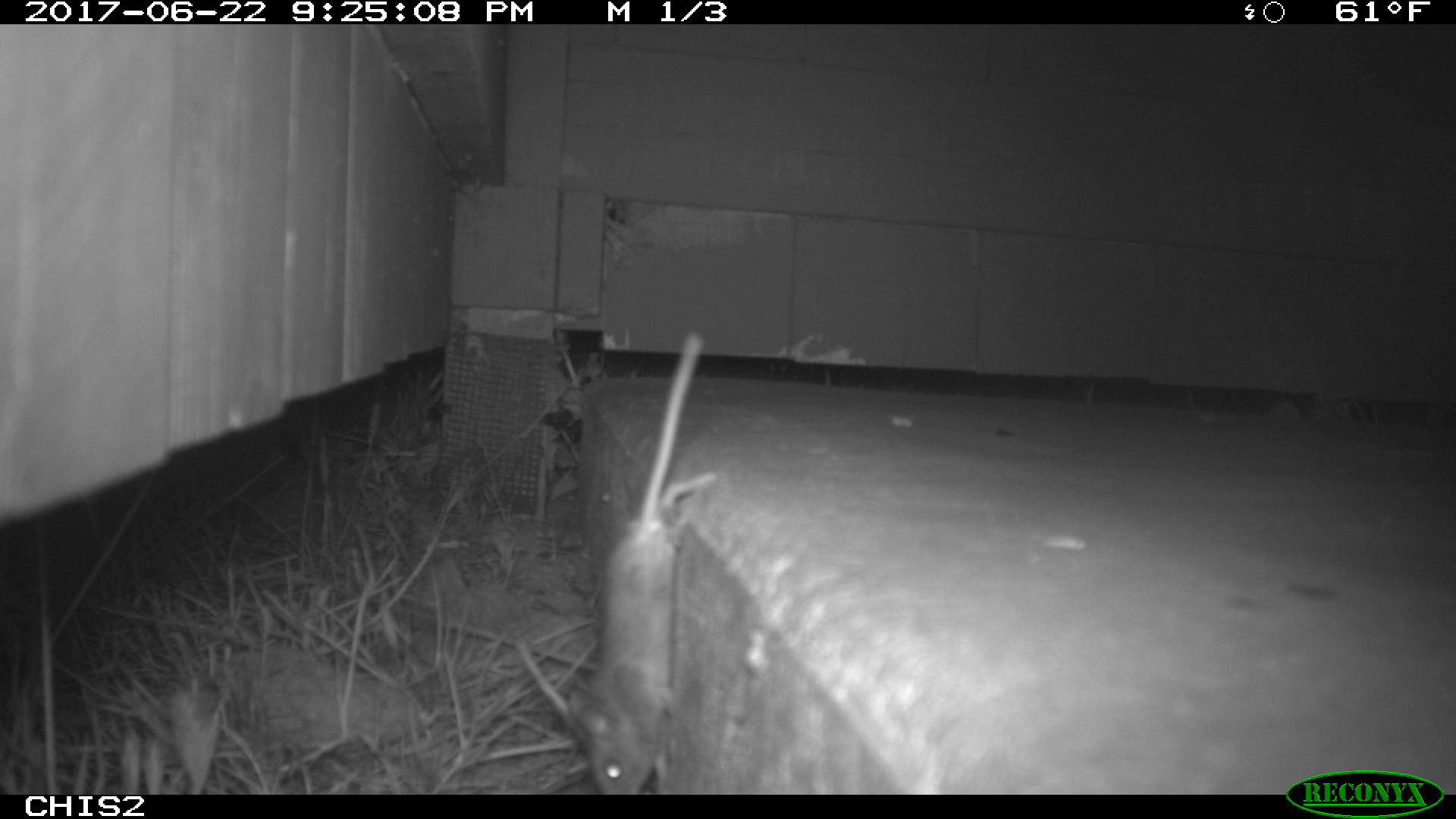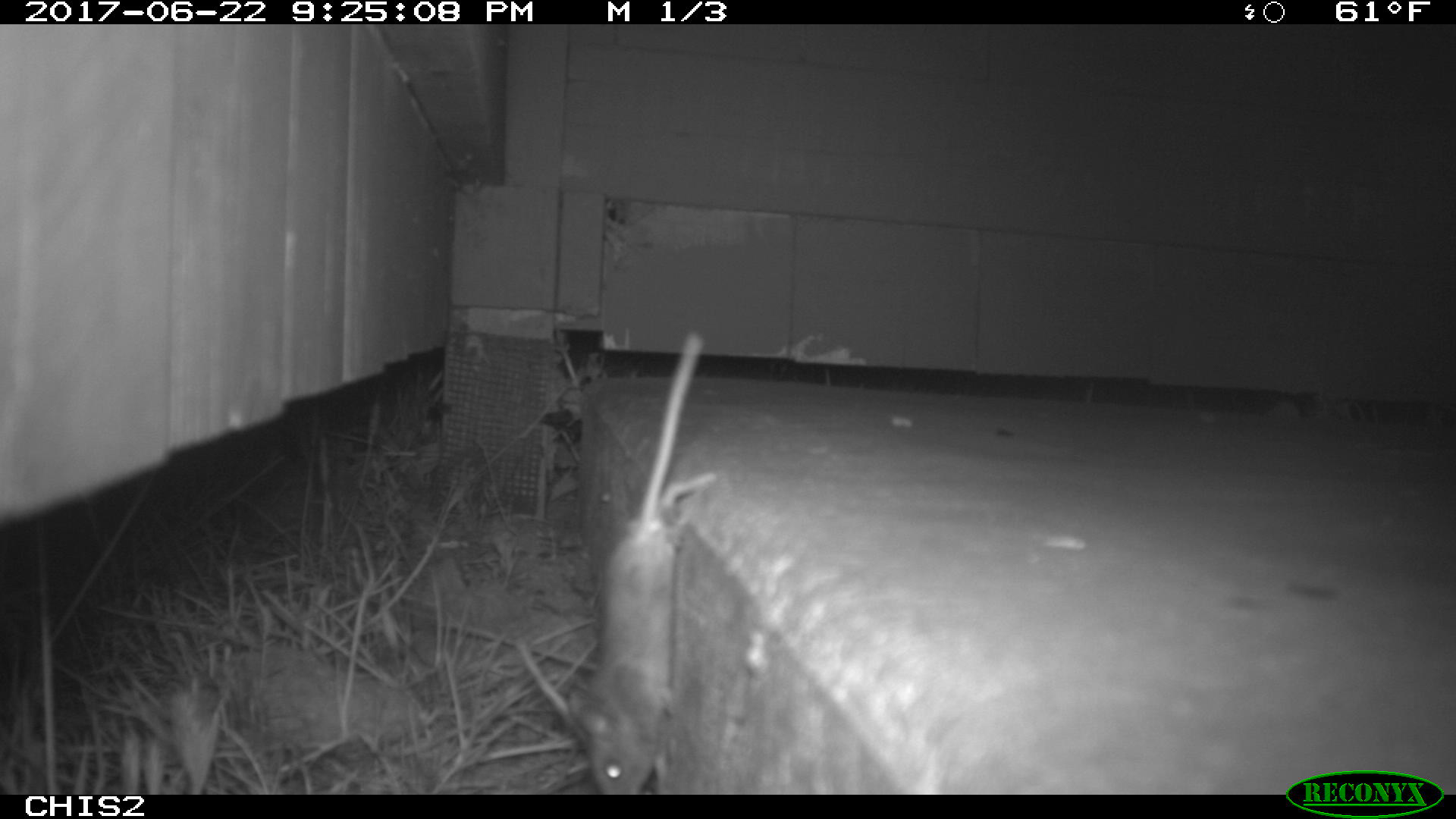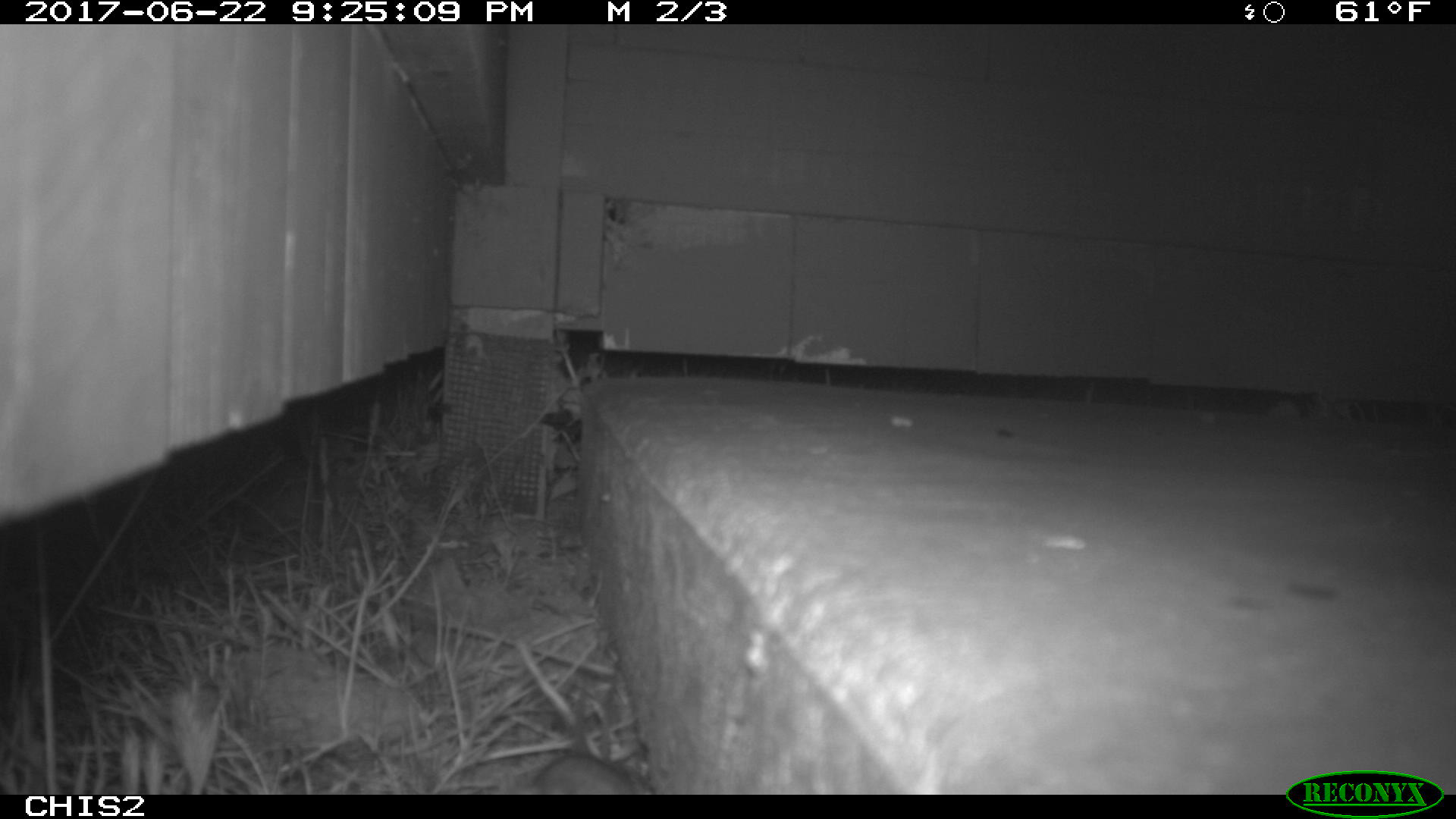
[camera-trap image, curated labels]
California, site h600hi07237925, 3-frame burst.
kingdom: Animalia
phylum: Chordata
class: Mammalia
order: Rodentia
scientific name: Rodentia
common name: rodent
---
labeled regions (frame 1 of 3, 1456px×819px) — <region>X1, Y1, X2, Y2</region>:
rodent: <region>566, 331, 720, 794</region>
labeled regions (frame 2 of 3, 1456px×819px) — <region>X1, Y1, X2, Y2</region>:
rodent: <region>569, 329, 718, 795</region>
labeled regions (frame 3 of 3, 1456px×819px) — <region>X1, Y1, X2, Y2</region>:
rodent: <region>513, 754, 654, 792</region>